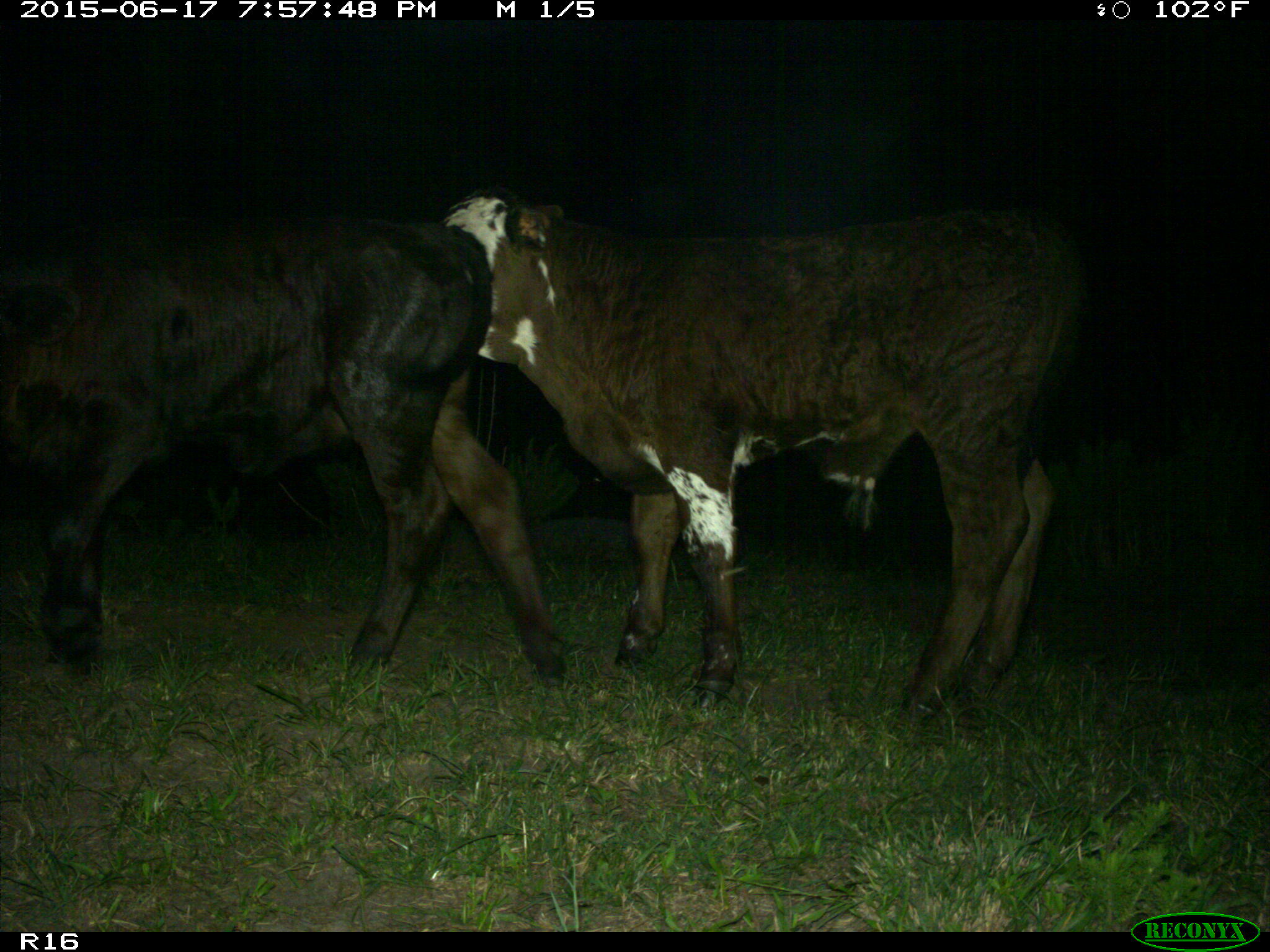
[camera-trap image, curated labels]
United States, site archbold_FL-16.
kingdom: Animalia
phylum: Chordata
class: Mammalia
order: Artiodactyla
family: Bovidae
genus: Bos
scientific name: Bos taurus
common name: domestic cow